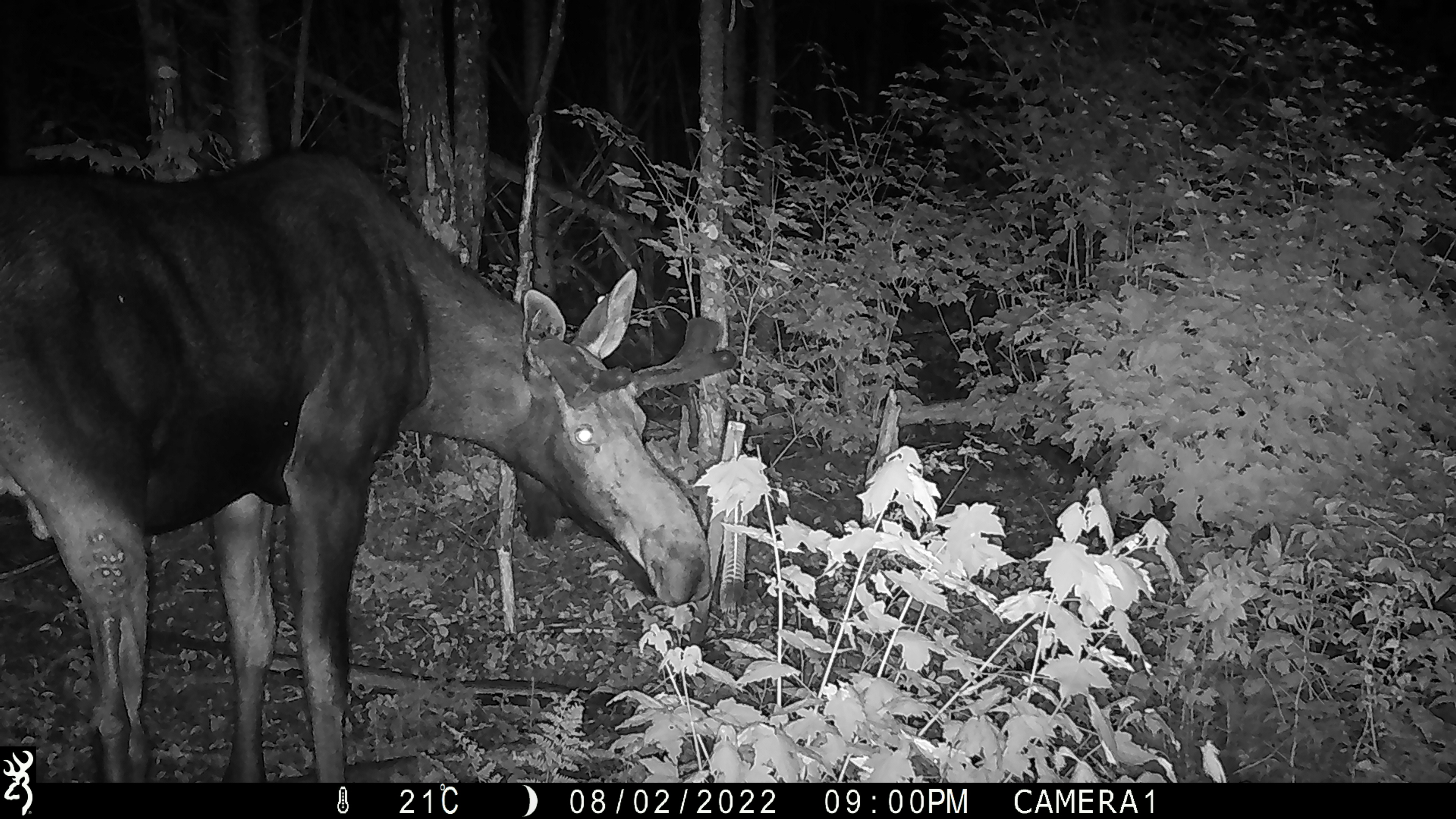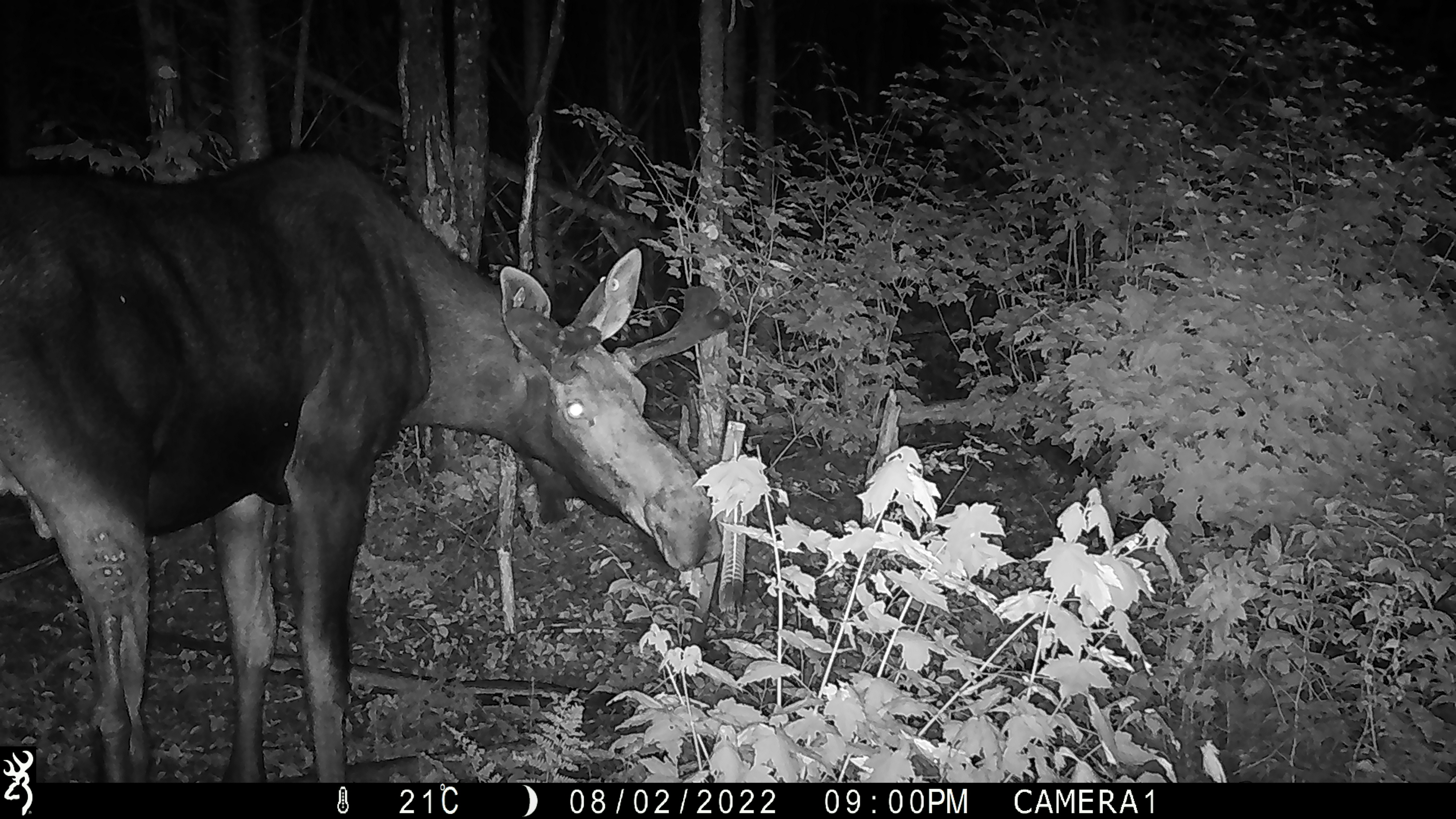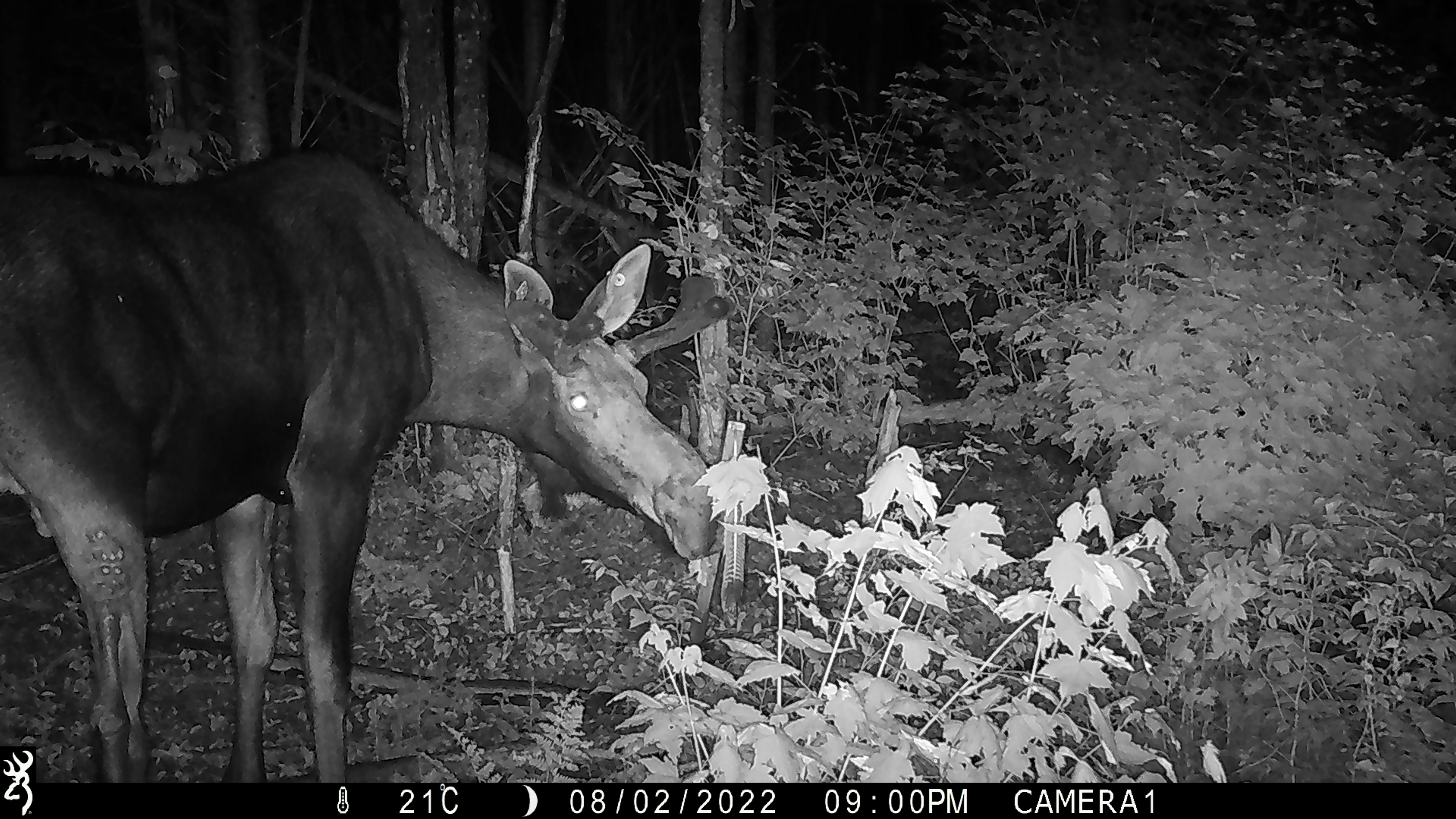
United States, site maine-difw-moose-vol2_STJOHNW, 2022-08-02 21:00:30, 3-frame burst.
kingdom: Animalia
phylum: Chordata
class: Mammalia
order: Artiodactyla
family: Cervidae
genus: Alces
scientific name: Alces alces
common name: moose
Moose (Alces alces).